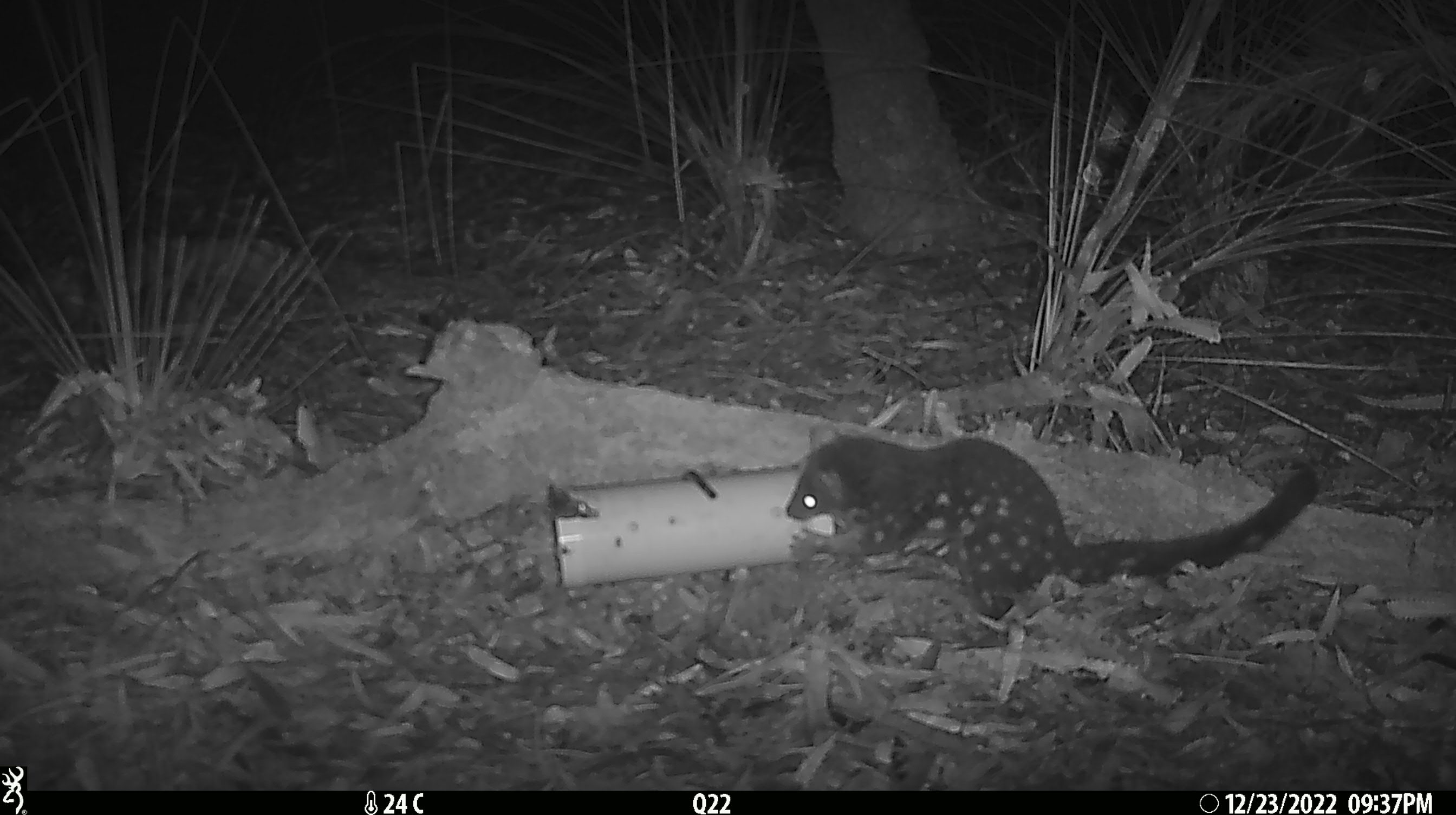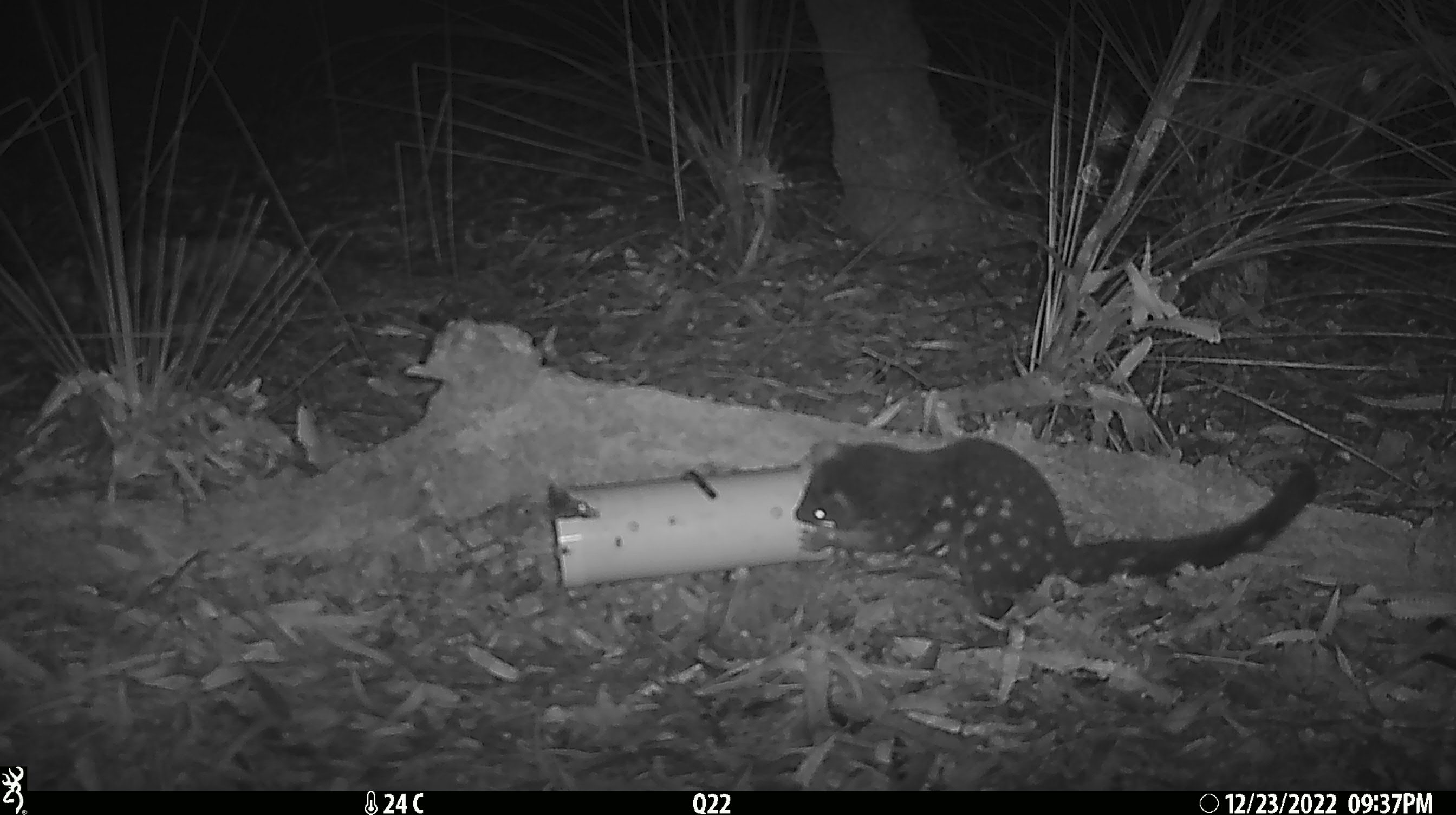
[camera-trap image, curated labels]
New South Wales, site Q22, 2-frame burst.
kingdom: Animalia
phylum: Chordata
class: Mammalia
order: Dasyuromorphia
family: Dasyuridae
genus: Dasyurus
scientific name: Dasyurus maculatus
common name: spotted-tailed quoll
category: quoll